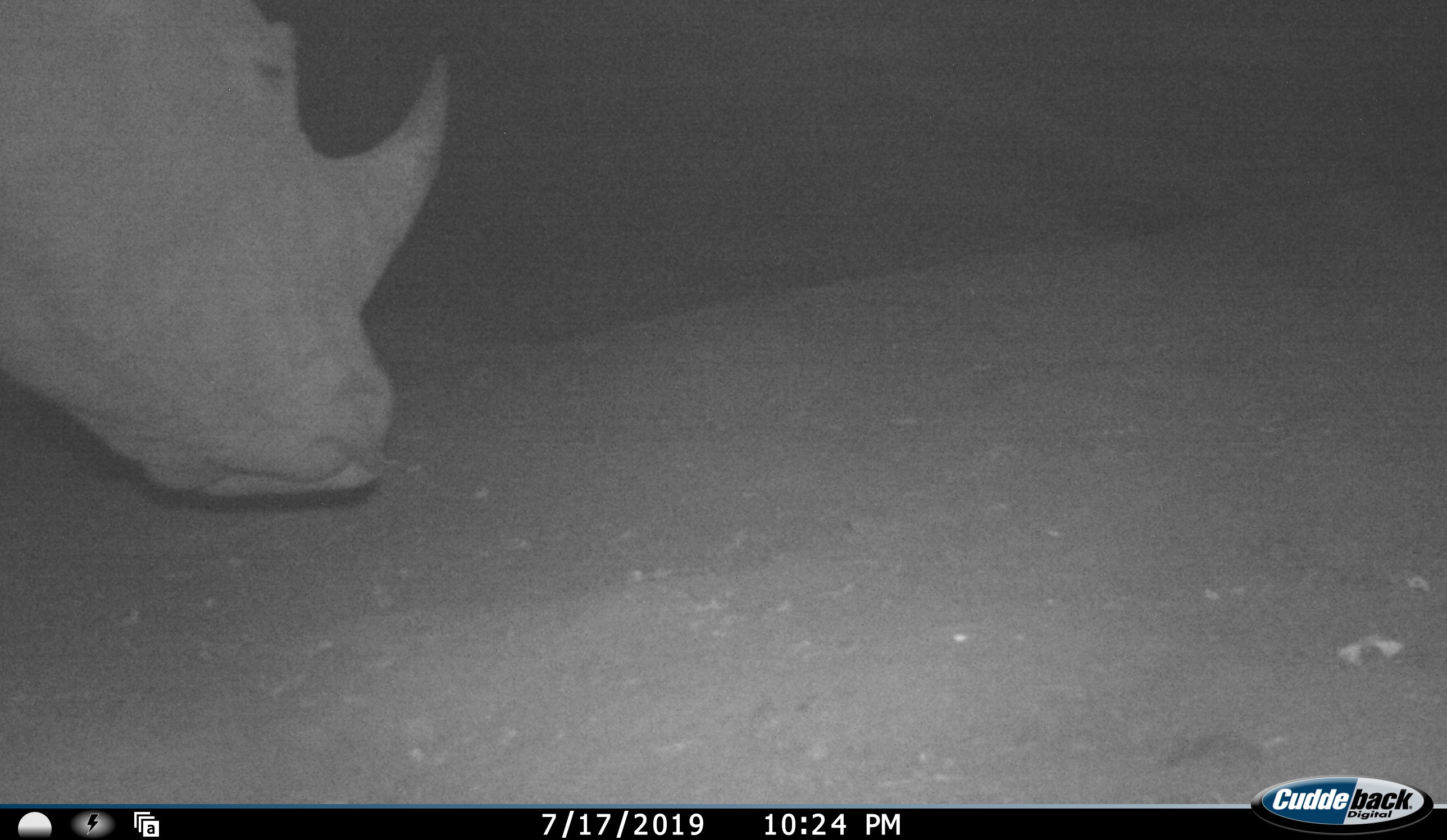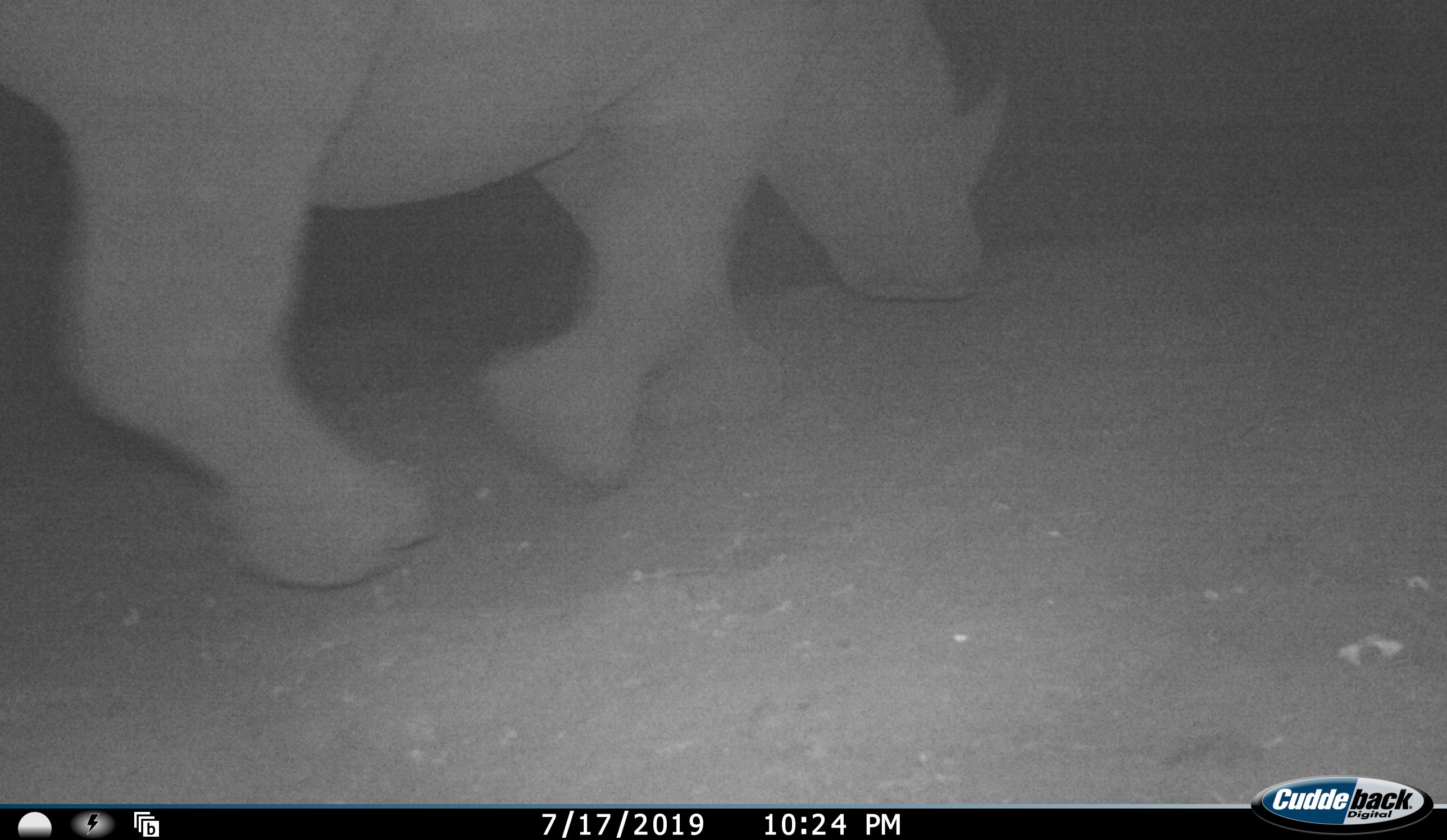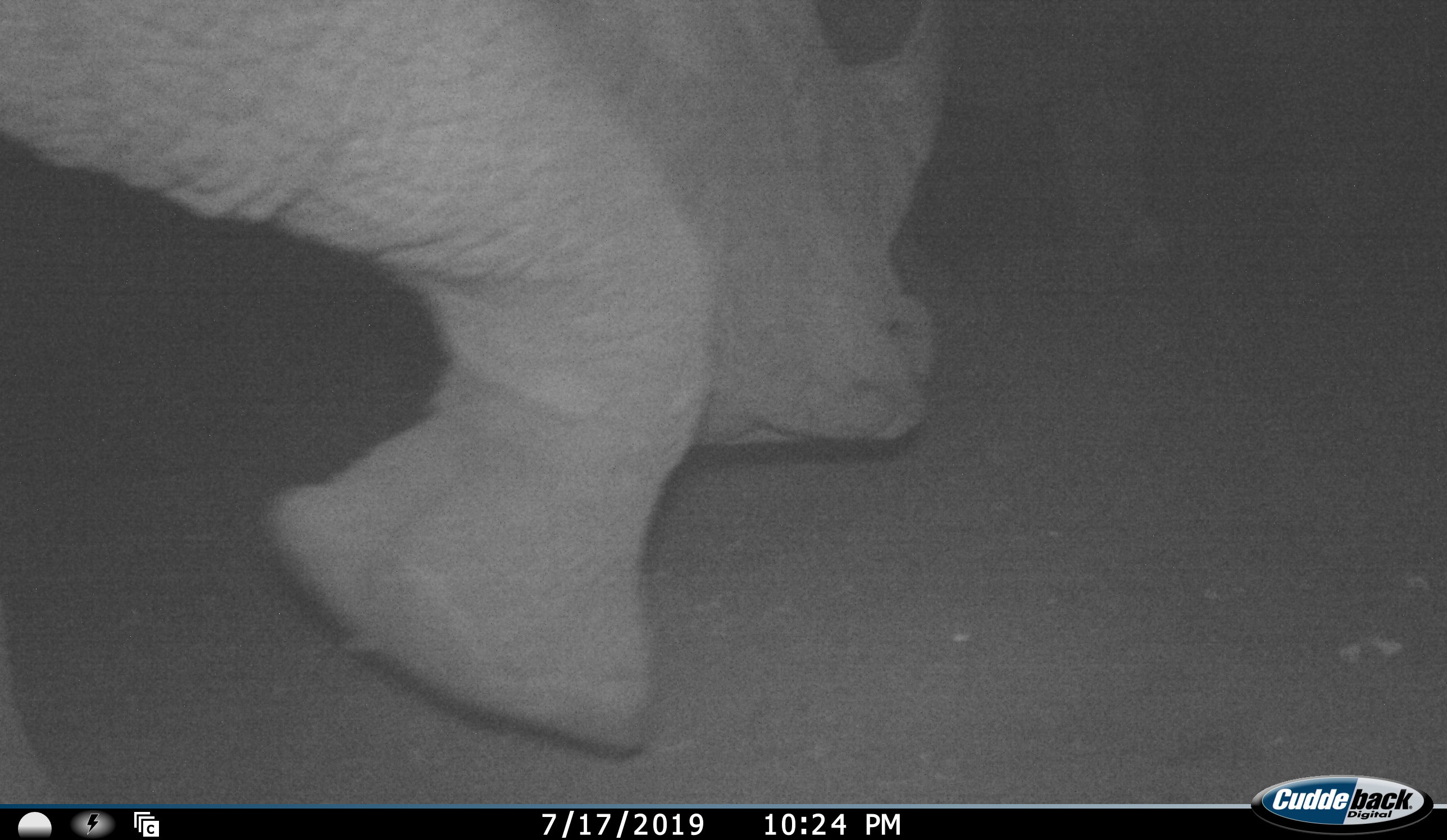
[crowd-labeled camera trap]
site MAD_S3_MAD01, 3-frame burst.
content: unidentified animal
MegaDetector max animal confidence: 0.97